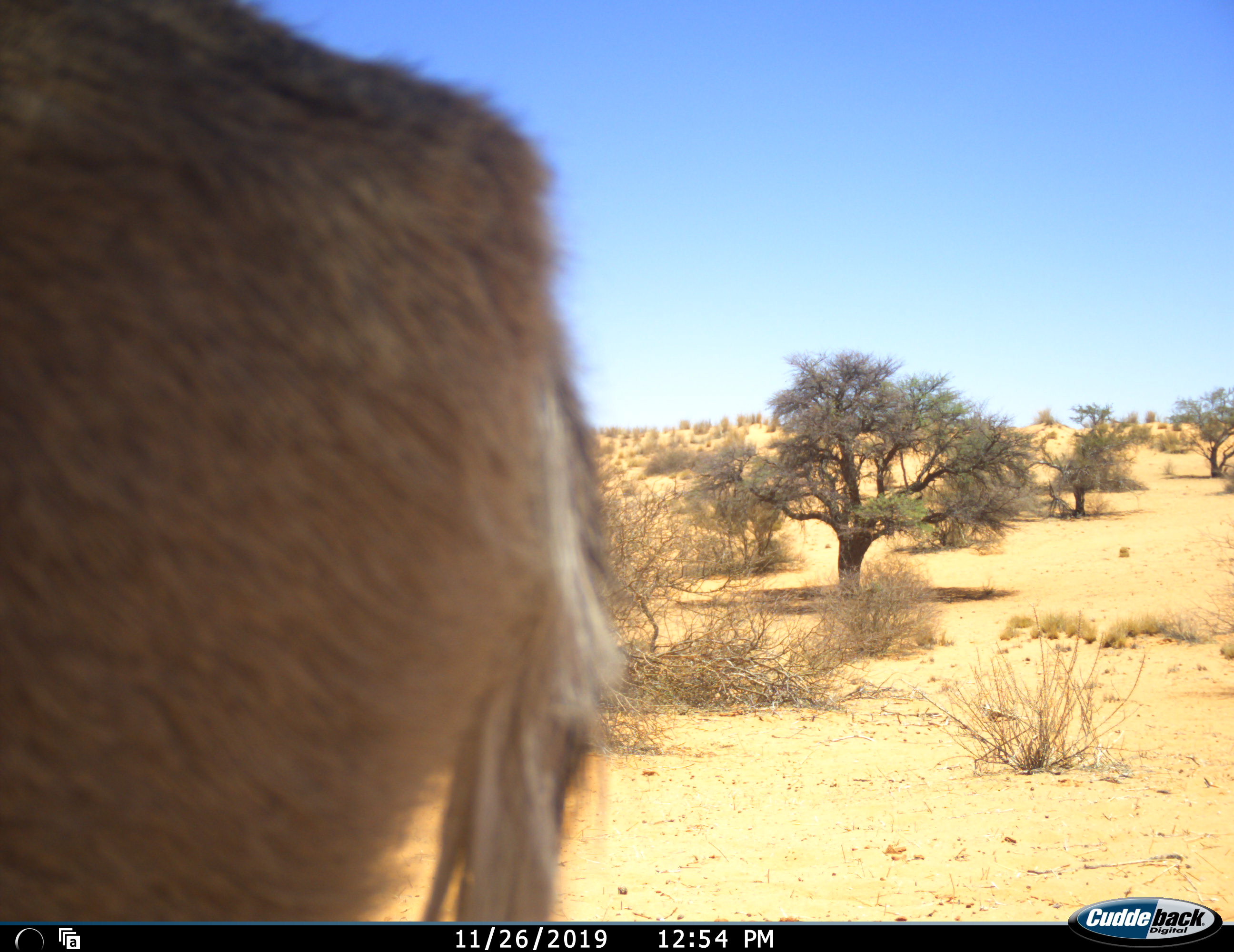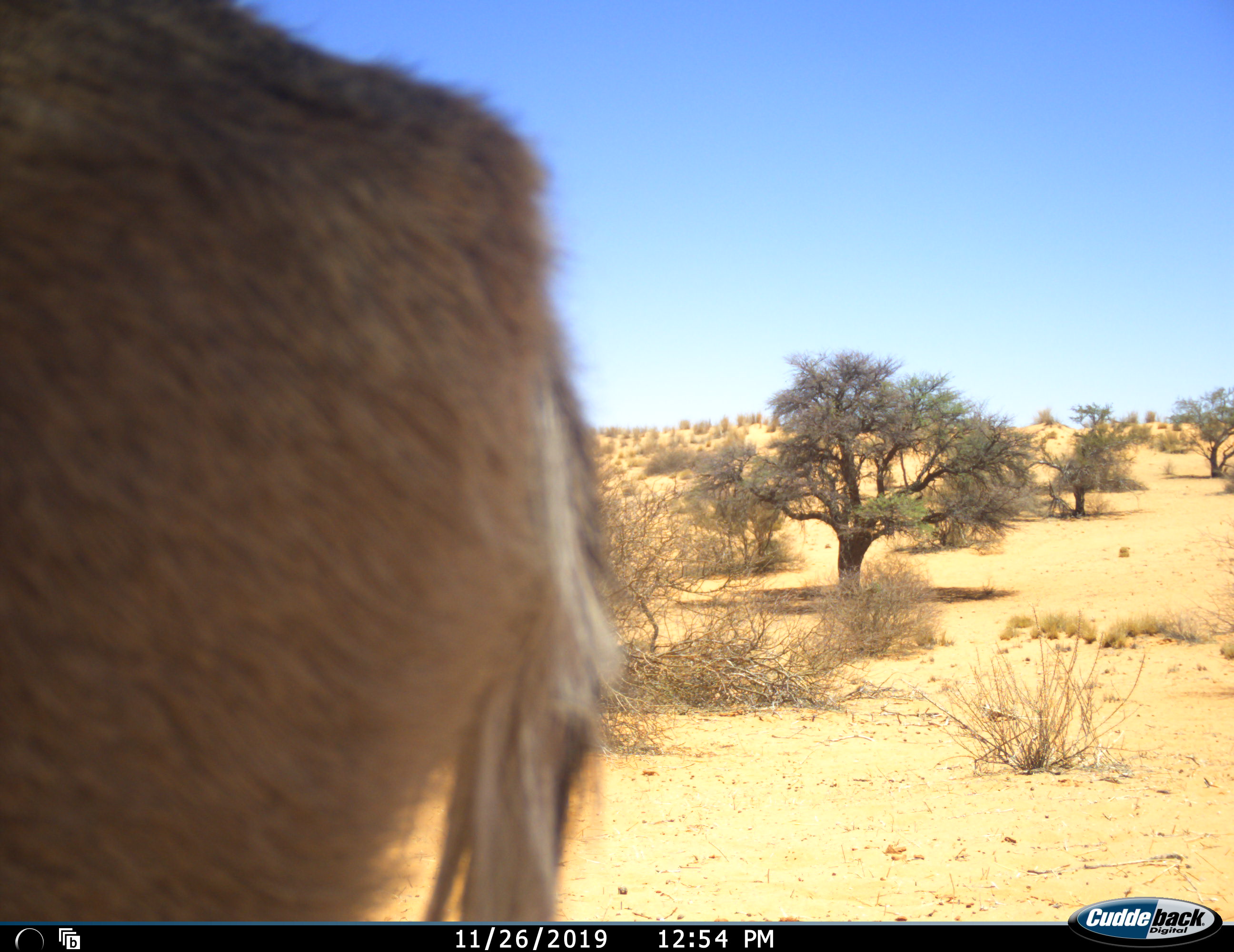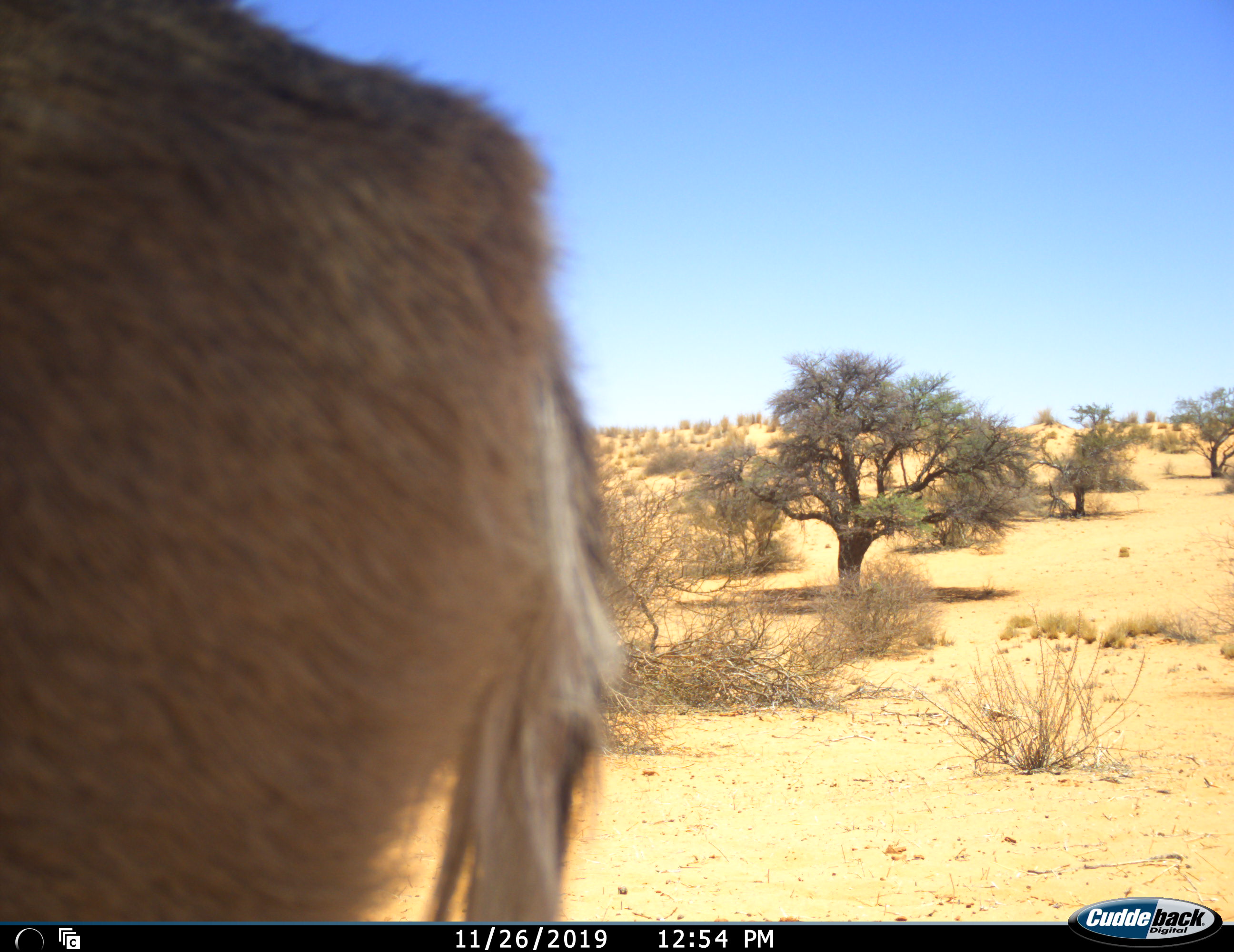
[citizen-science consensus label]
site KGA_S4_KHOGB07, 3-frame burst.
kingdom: Animalia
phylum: Chordata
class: Mammalia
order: Artiodactyla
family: Bovidae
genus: Antidorcas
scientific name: Antidorcas marsupialis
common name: springbok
Springbok (Antidorcas marsupialis), count 1. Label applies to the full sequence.